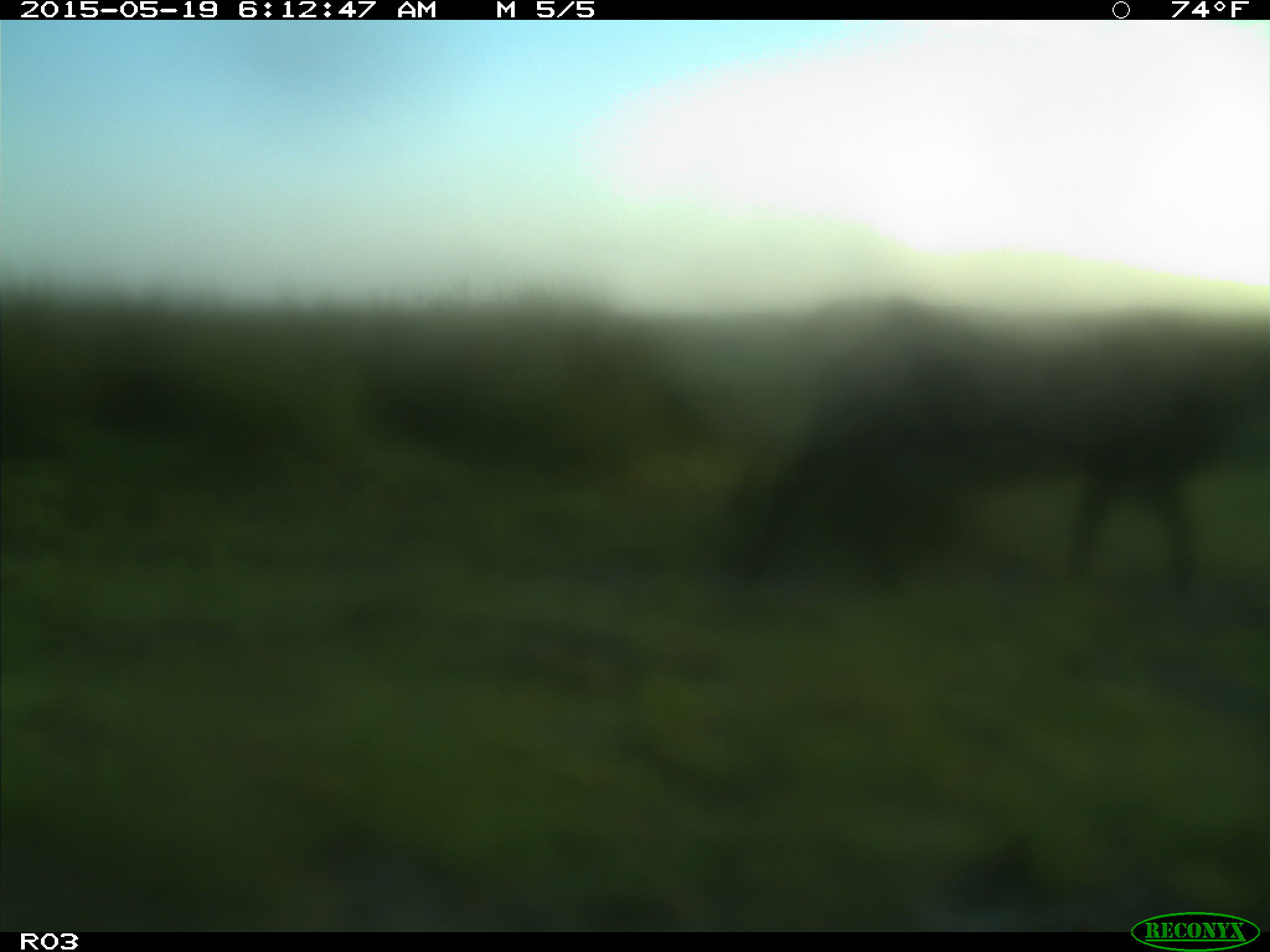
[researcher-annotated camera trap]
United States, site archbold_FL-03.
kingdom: Animalia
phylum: Chordata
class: Mammalia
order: Artiodactyla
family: Bovidae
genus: Bos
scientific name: Bos taurus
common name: domestic cow